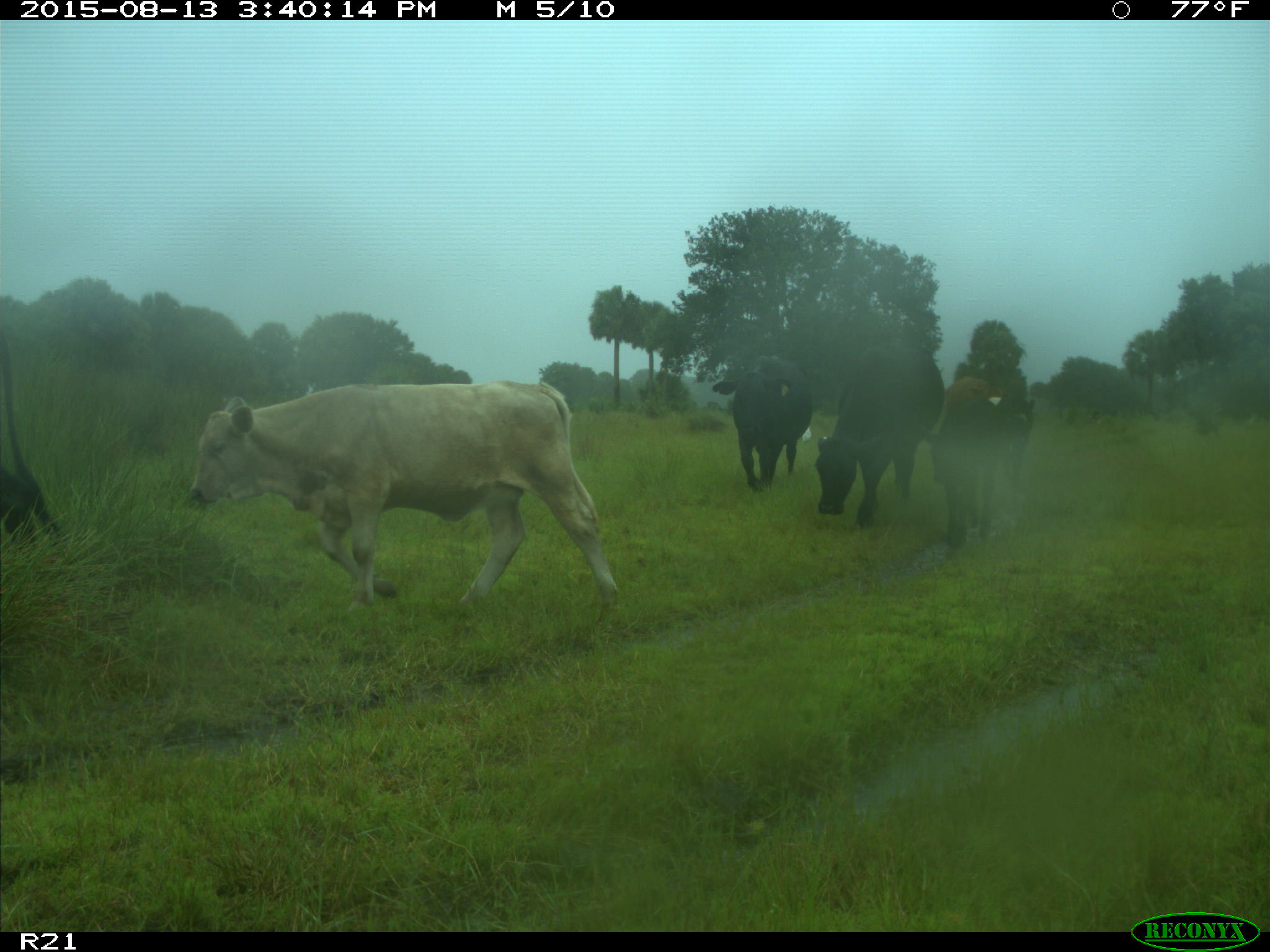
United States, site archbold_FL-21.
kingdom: Animalia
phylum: Chordata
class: Mammalia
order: Artiodactyla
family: Bovidae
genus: Bos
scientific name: Bos taurus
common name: domestic cow